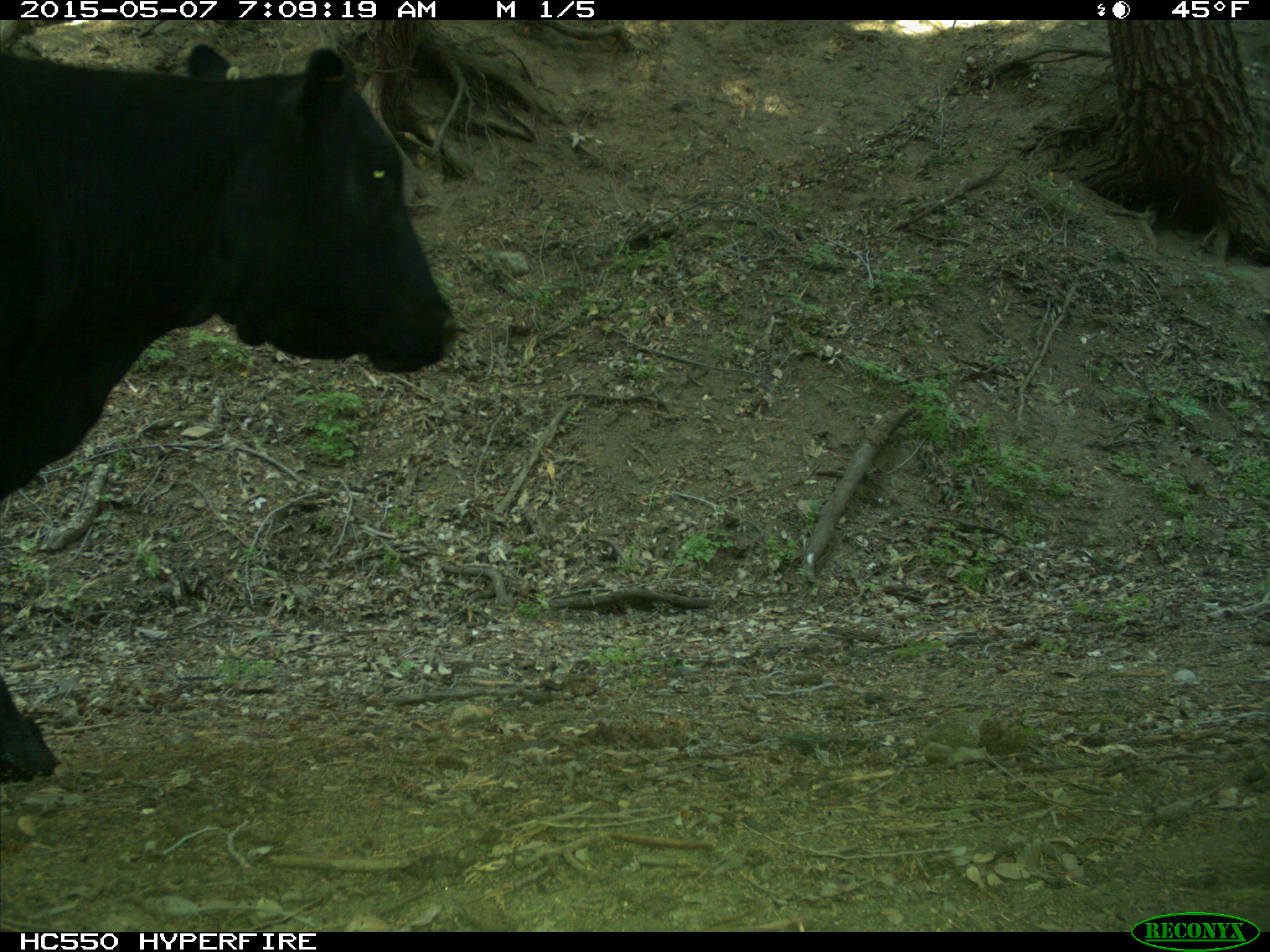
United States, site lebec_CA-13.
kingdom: Animalia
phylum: Chordata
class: Mammalia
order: Artiodactyla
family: Bovidae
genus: Bos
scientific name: Bos taurus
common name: domestic cow